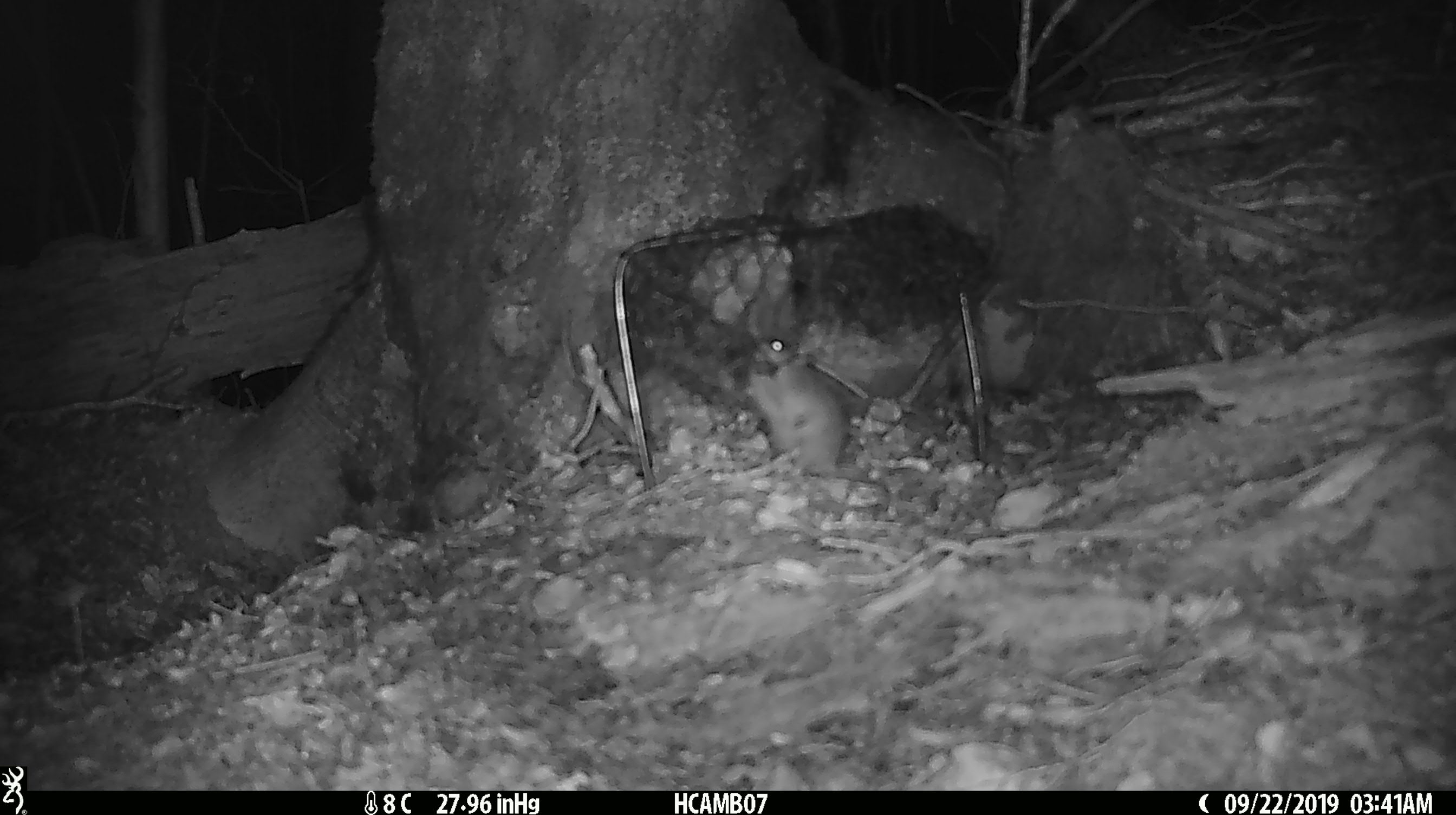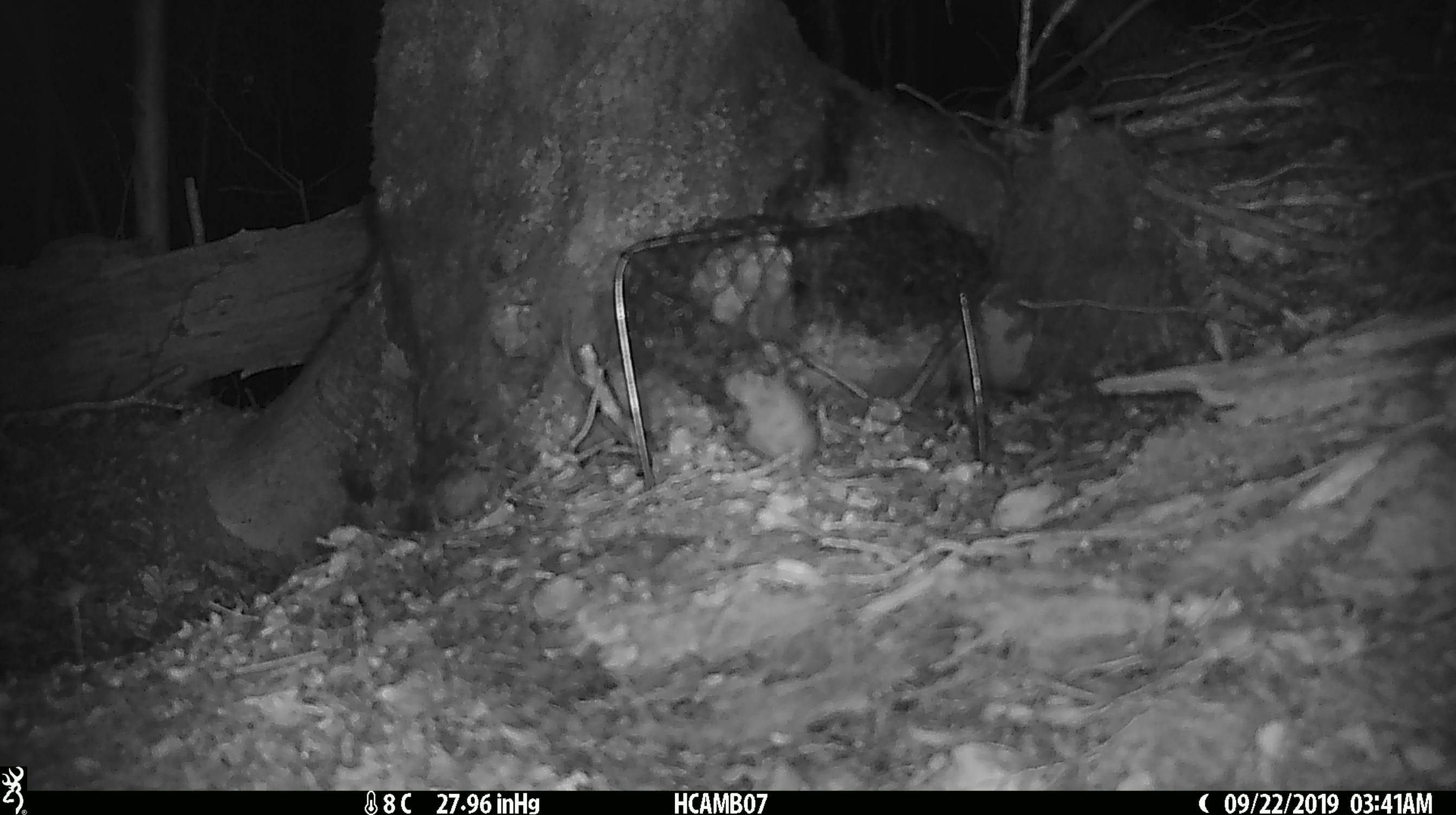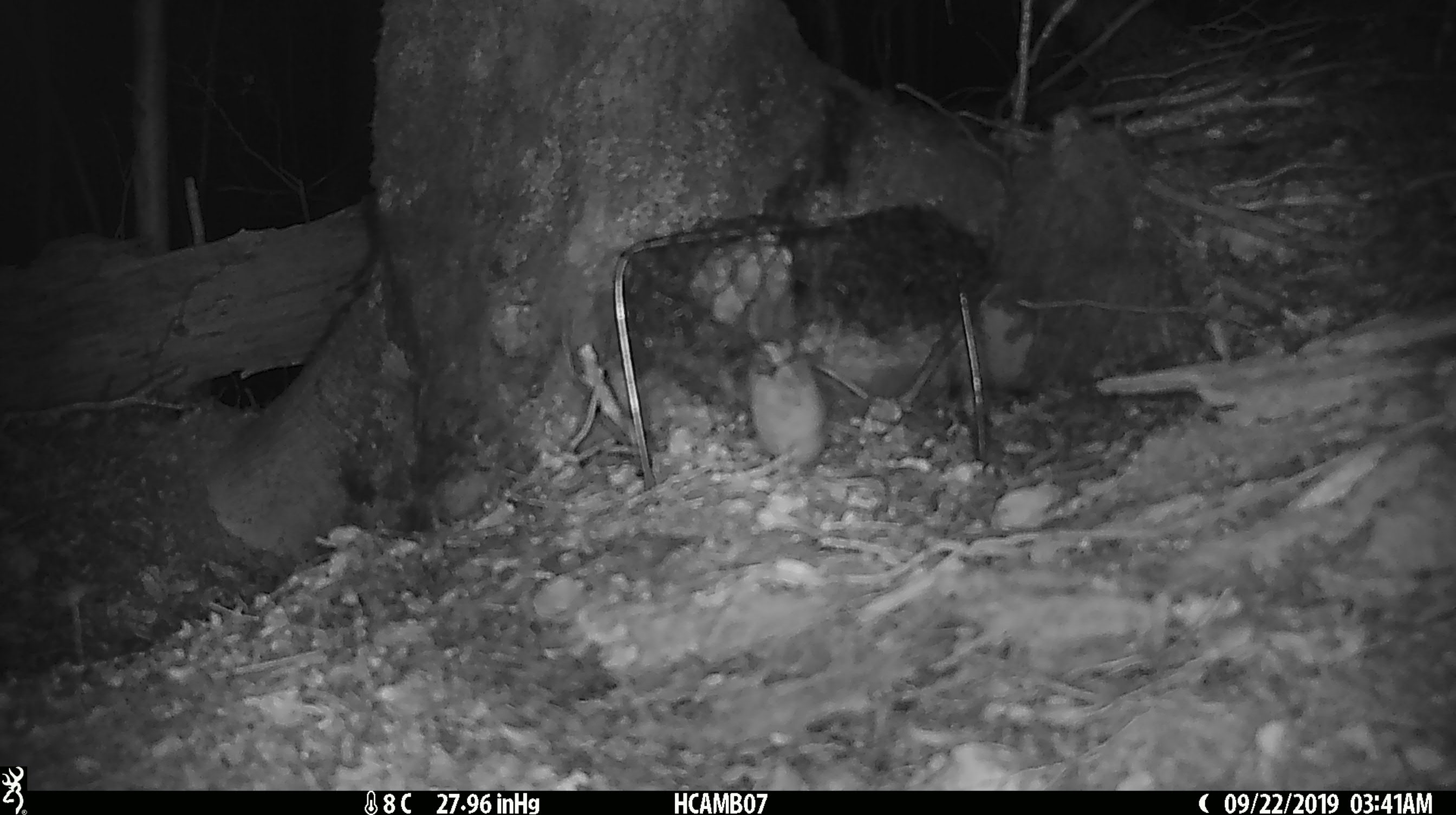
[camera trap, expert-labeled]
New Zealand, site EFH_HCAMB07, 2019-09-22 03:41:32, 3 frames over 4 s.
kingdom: Animalia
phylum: Chordata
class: Mammalia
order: Rodentia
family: Muridae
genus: Mus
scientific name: Mus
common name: mouse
Mouse (Mus).